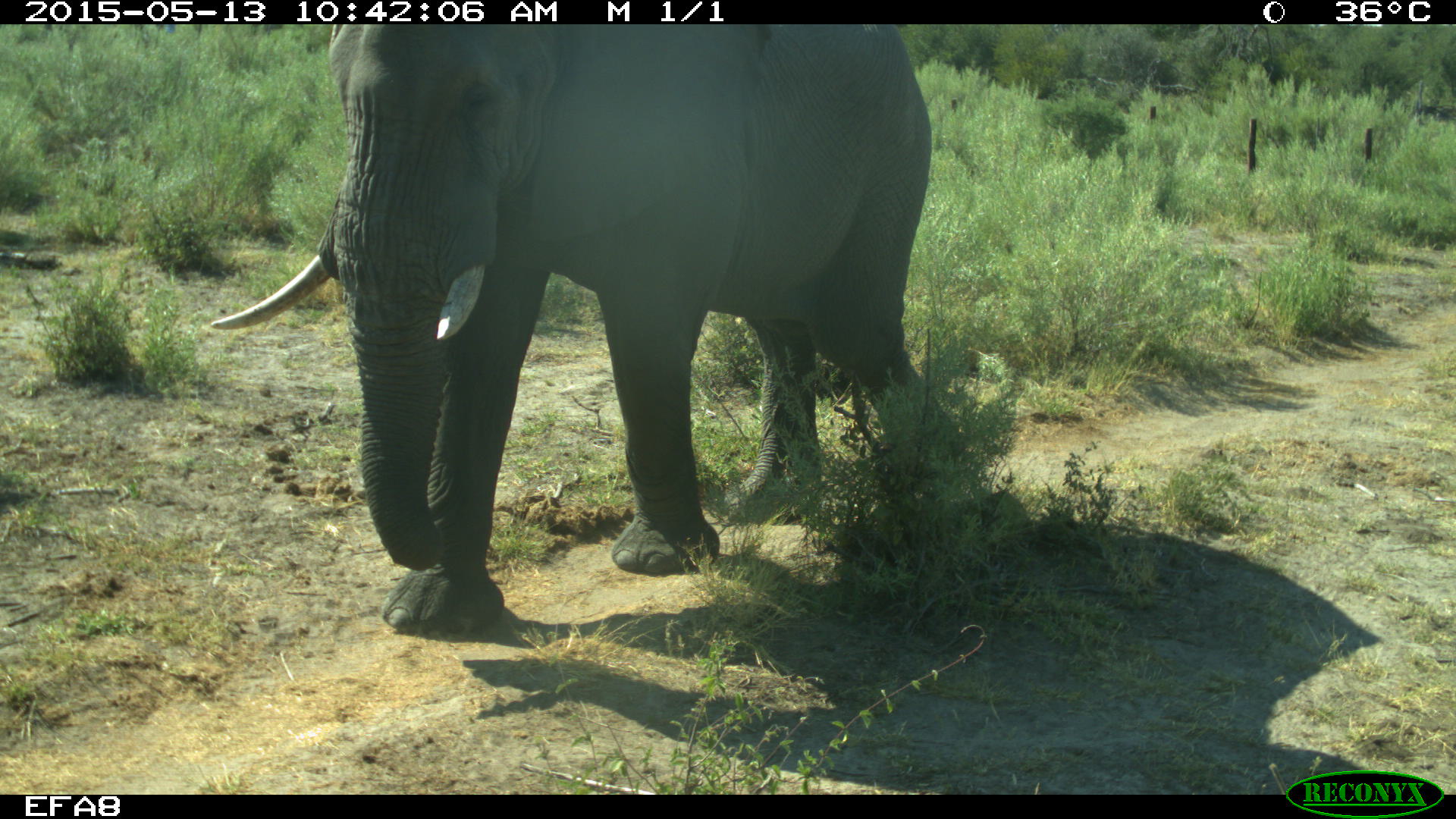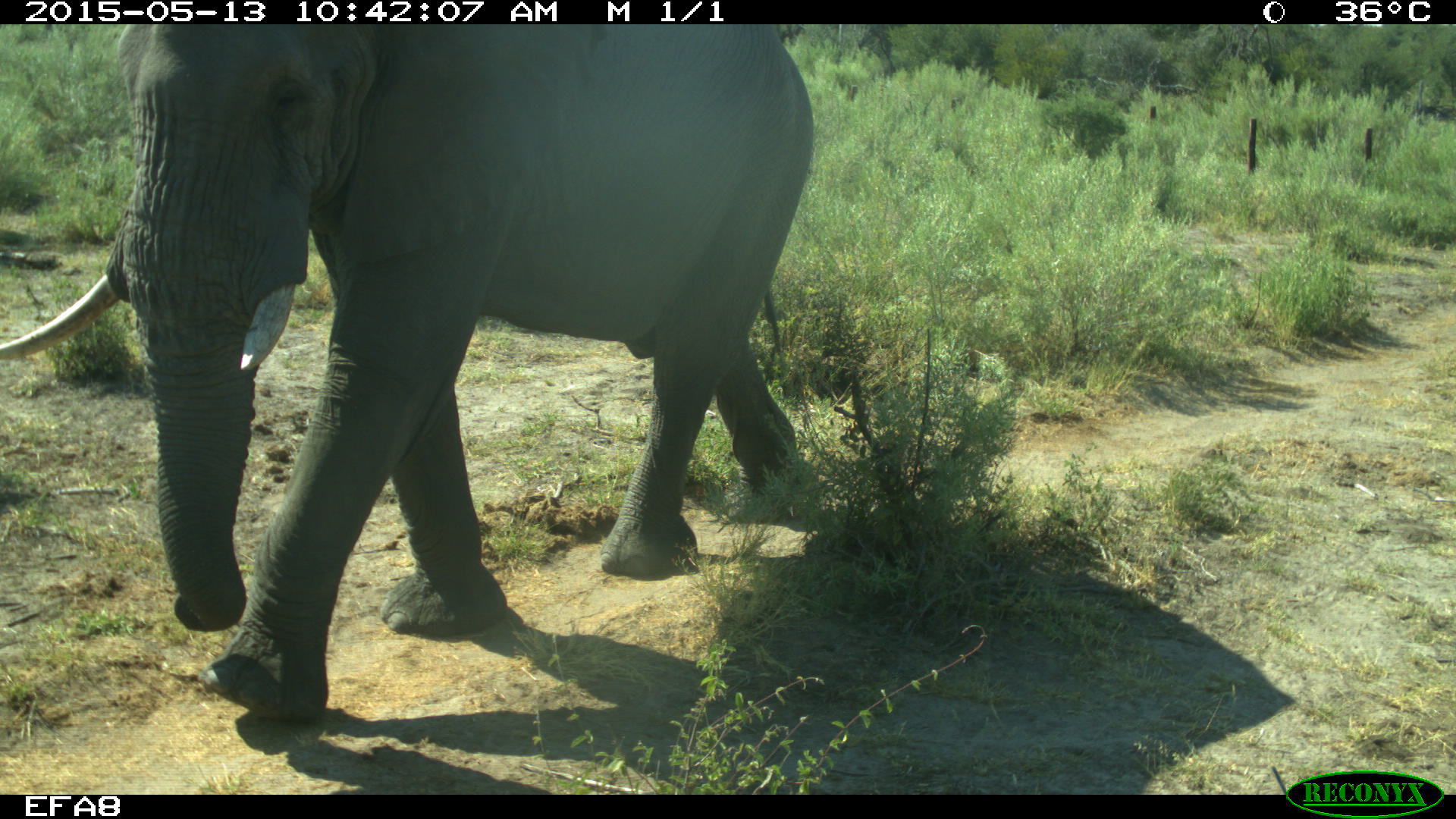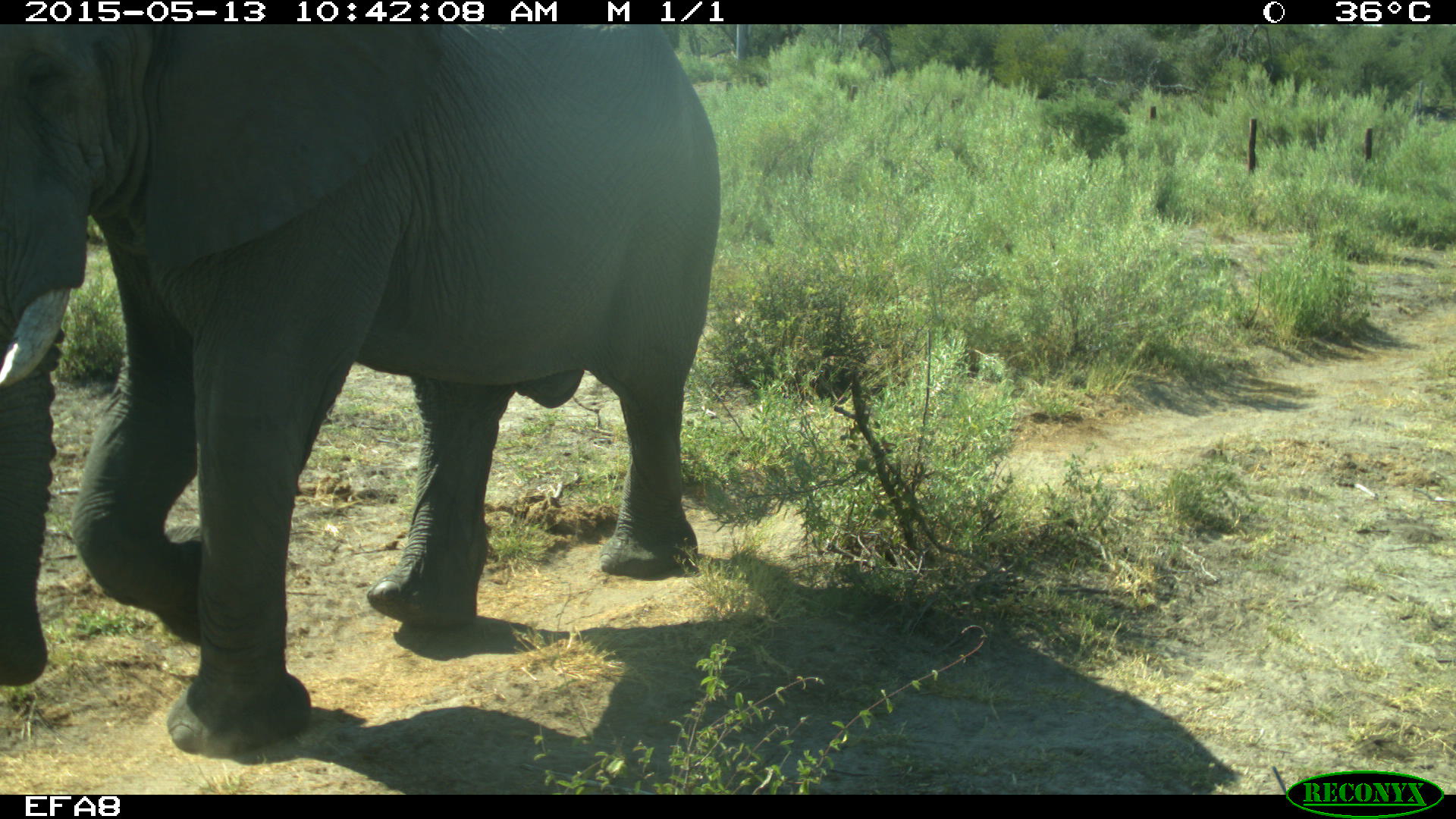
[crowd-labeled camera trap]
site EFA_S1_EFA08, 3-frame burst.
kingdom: Animalia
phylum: Chordata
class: Mammalia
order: Proboscidea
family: Elephantidae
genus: Loxodonta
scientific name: Loxodonta africana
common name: african bush elephant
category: elephant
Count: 1.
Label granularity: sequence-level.